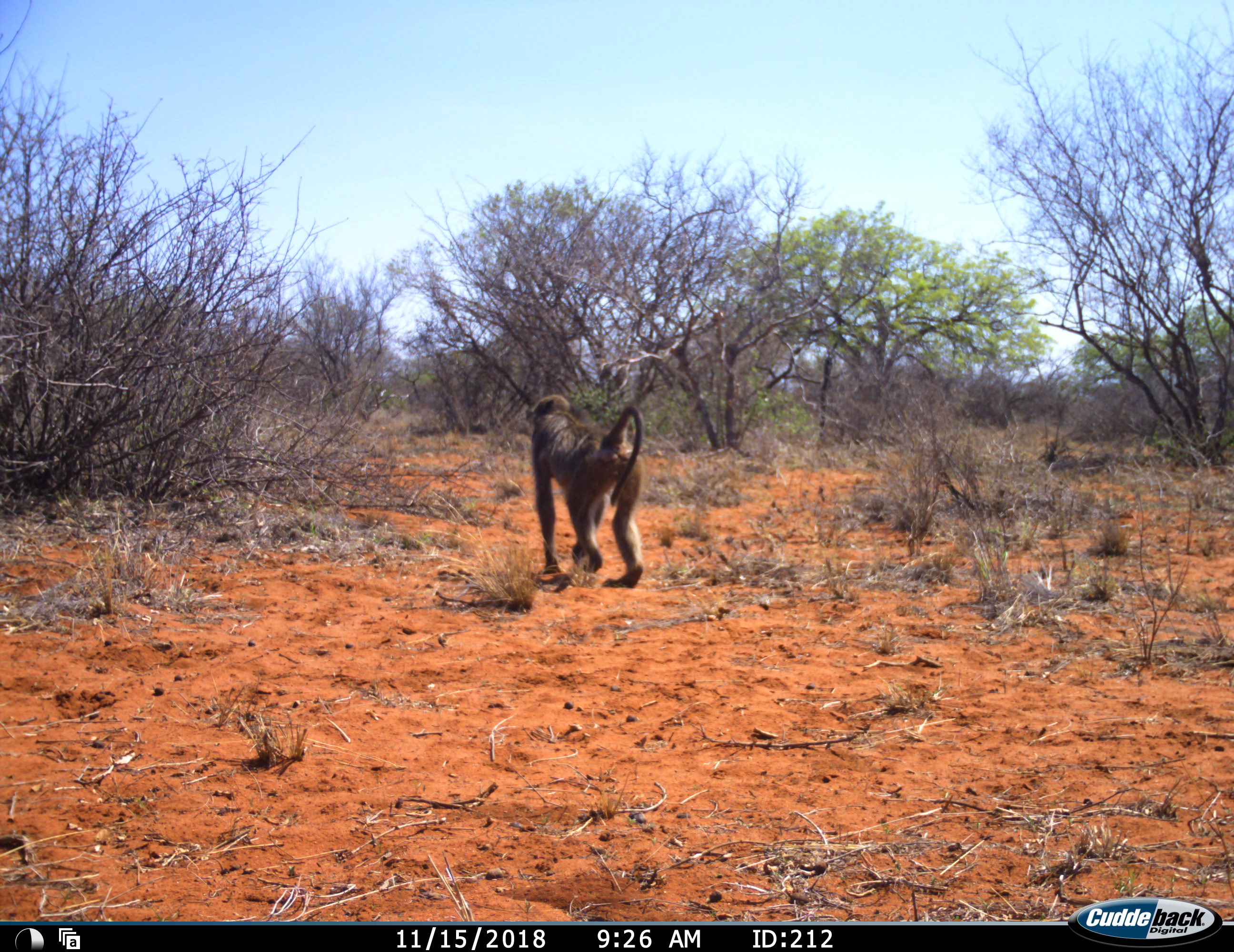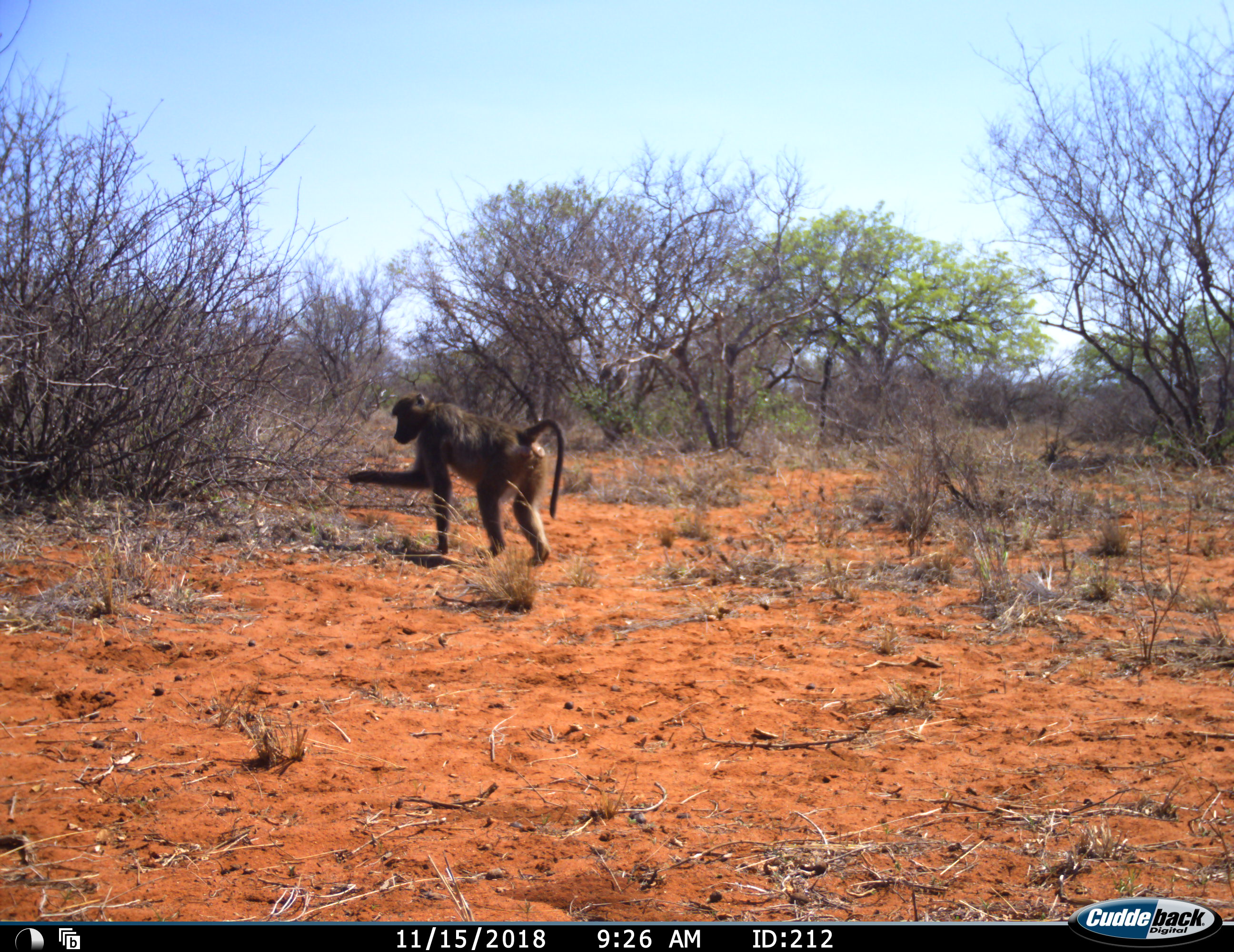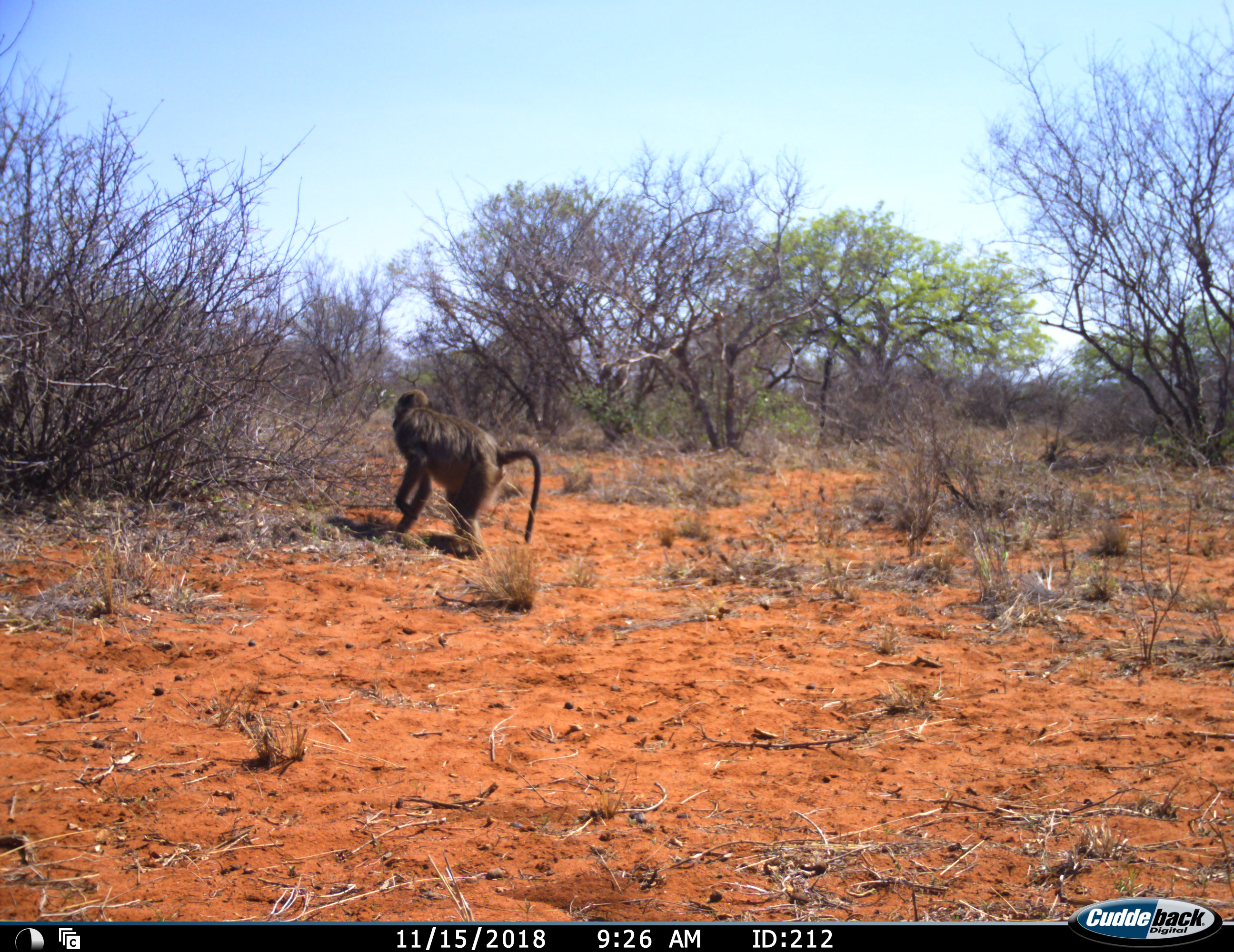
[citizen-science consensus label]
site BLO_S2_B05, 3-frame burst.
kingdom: Animalia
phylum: Chordata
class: Mammalia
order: Primates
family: Cercopithecidae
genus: Papio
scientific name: Papio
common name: baboon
Baboon (Papio), count 1. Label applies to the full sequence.